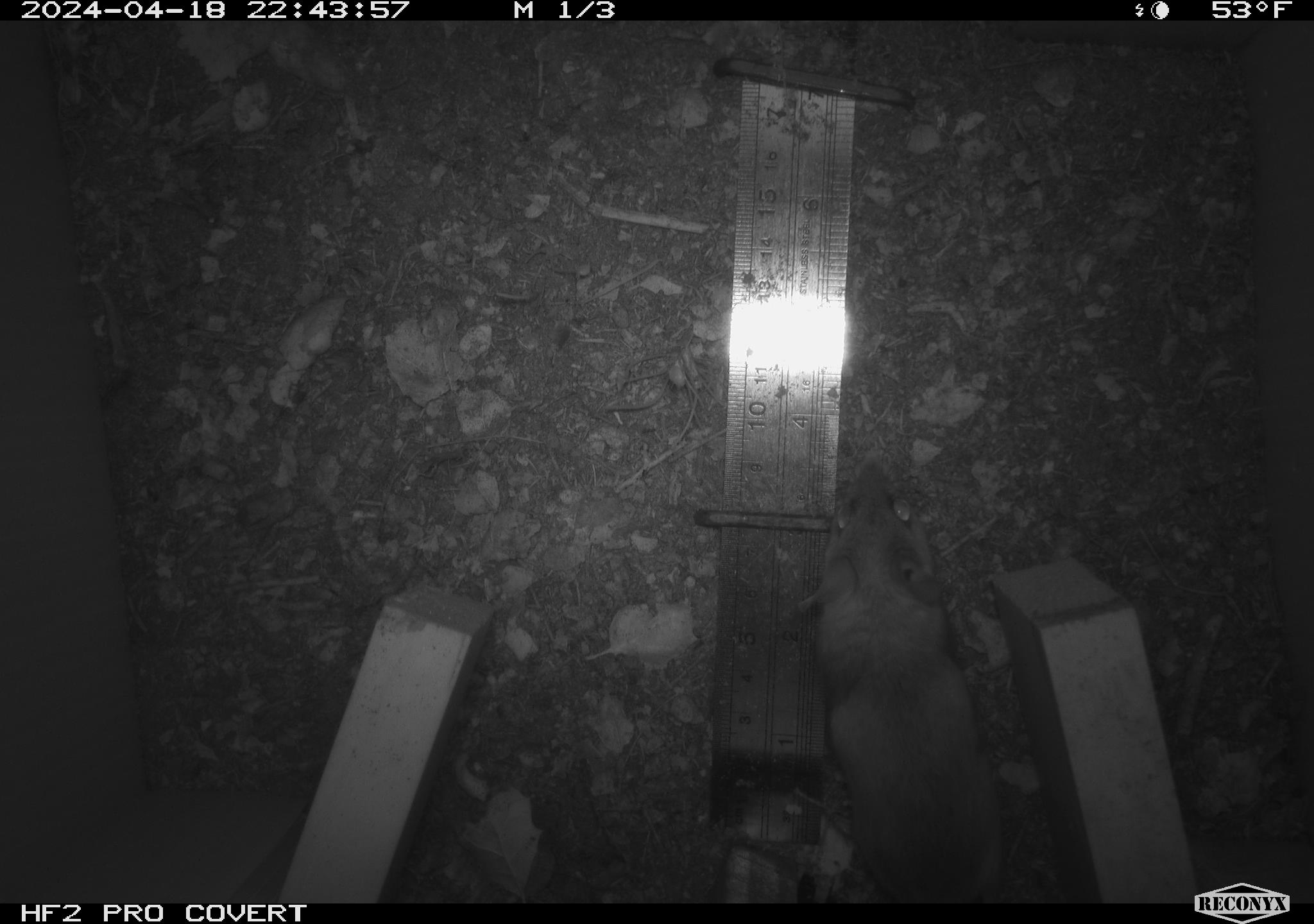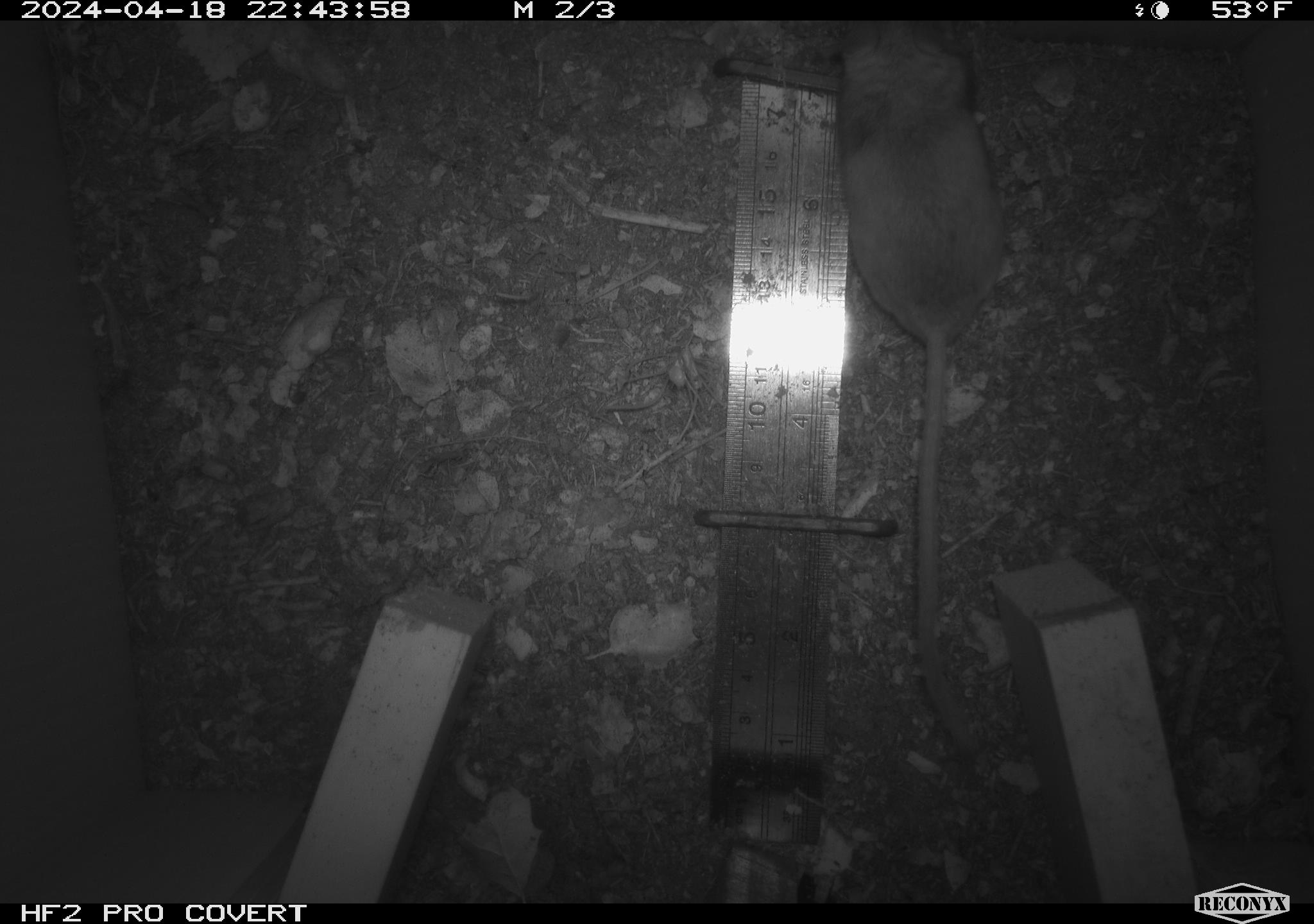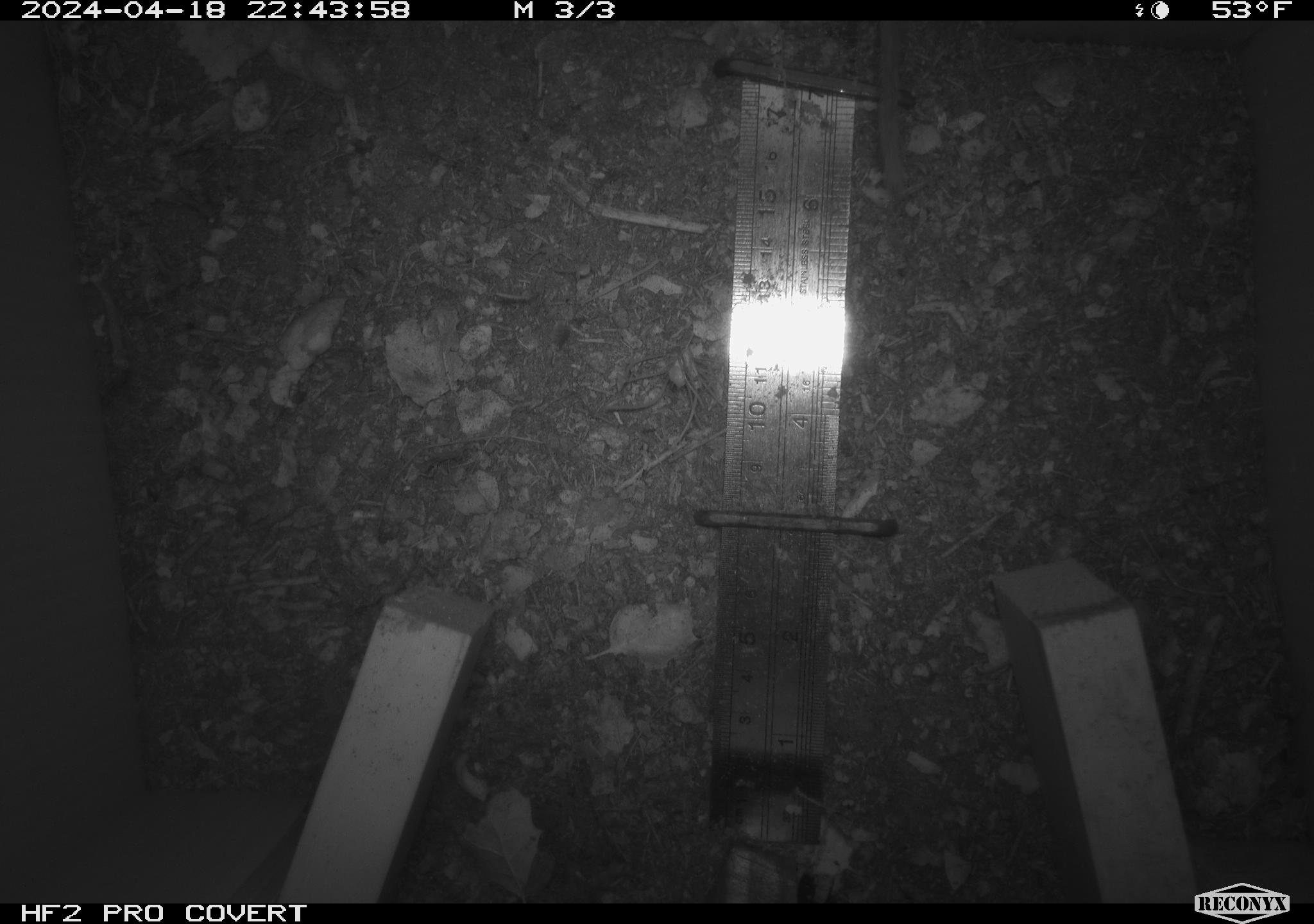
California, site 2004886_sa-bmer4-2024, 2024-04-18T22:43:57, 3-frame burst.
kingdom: Animalia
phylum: Chordata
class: Mammalia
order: Rodentia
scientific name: Rodentia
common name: mouse species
Mouse species (Rodentia).